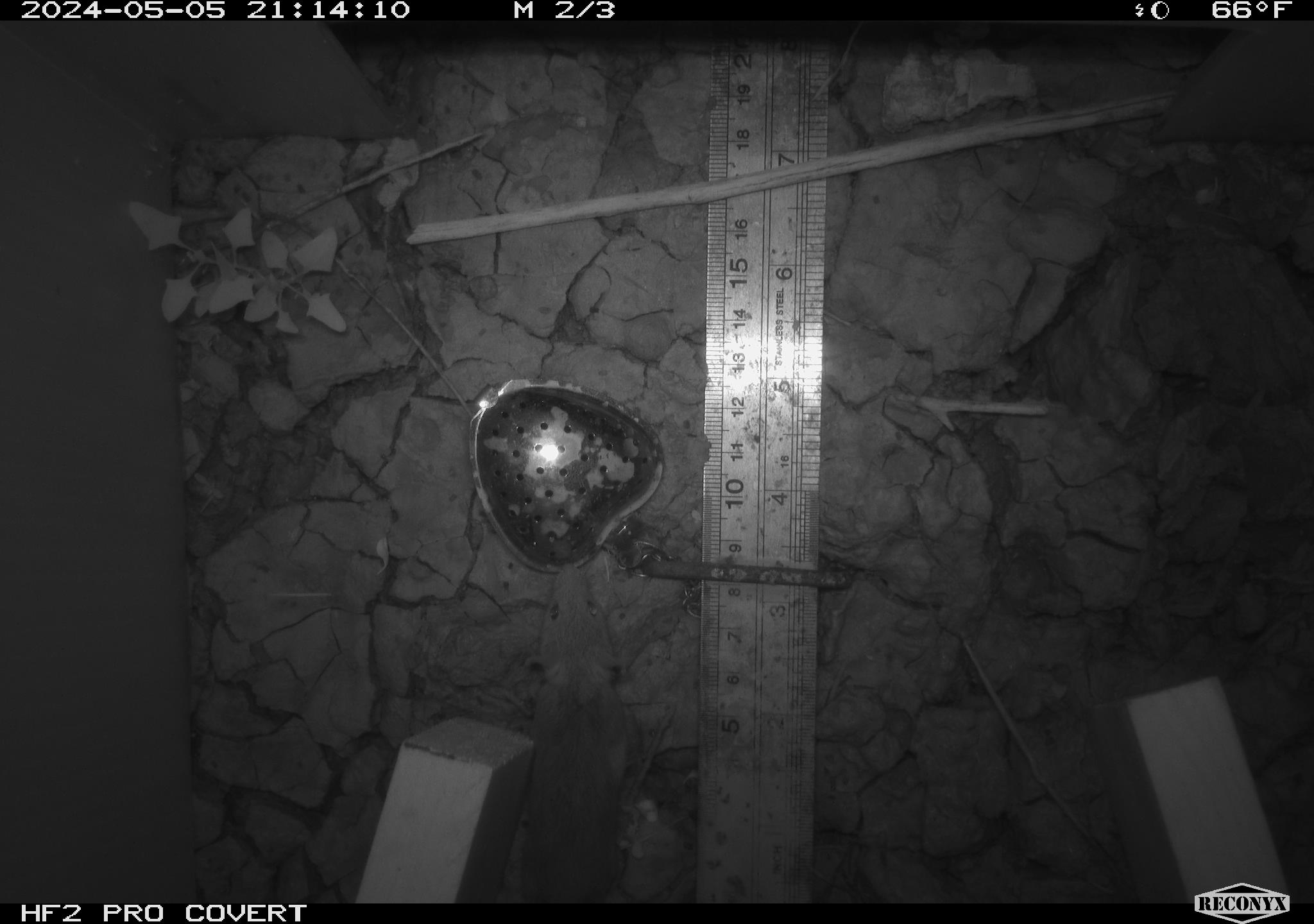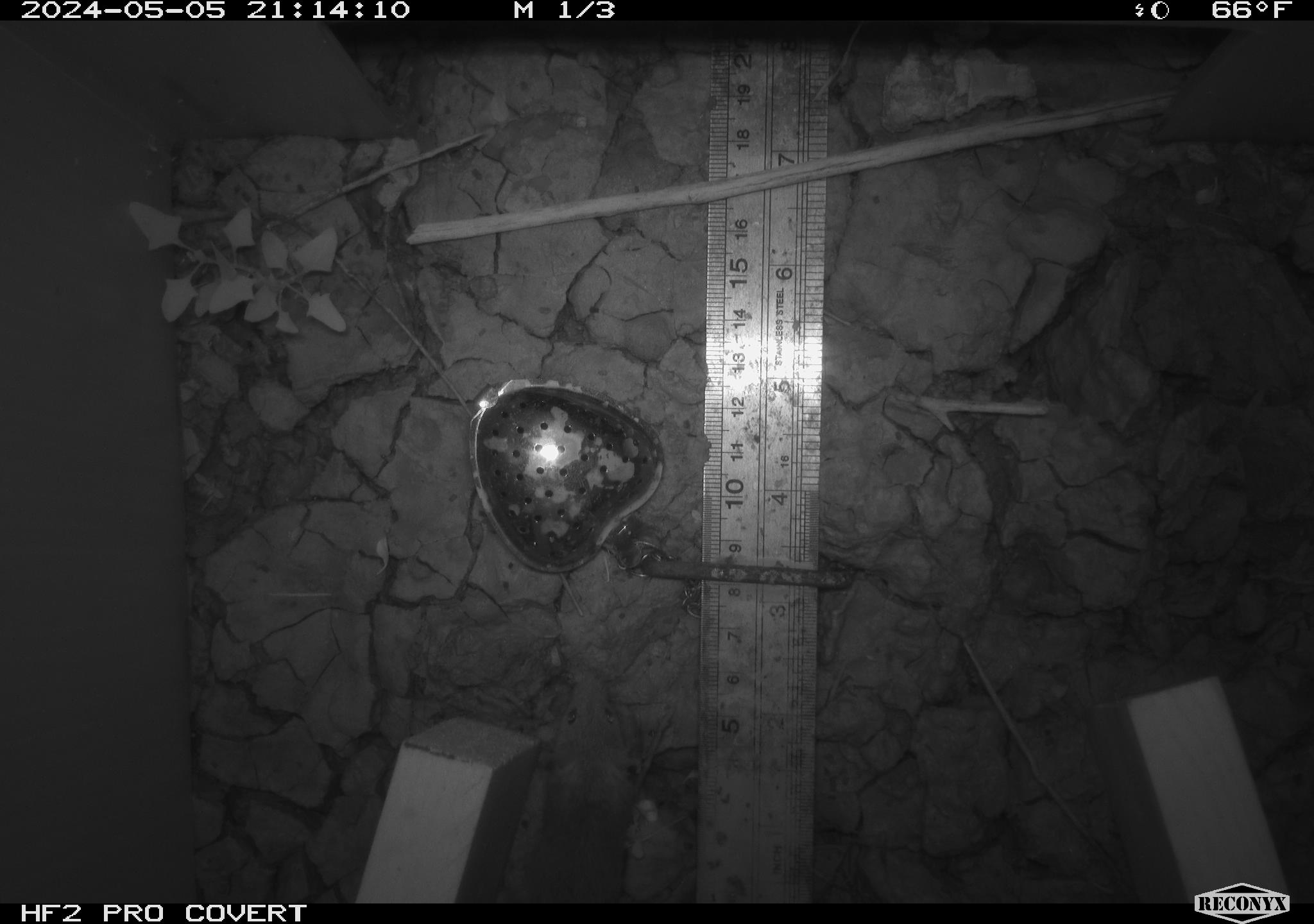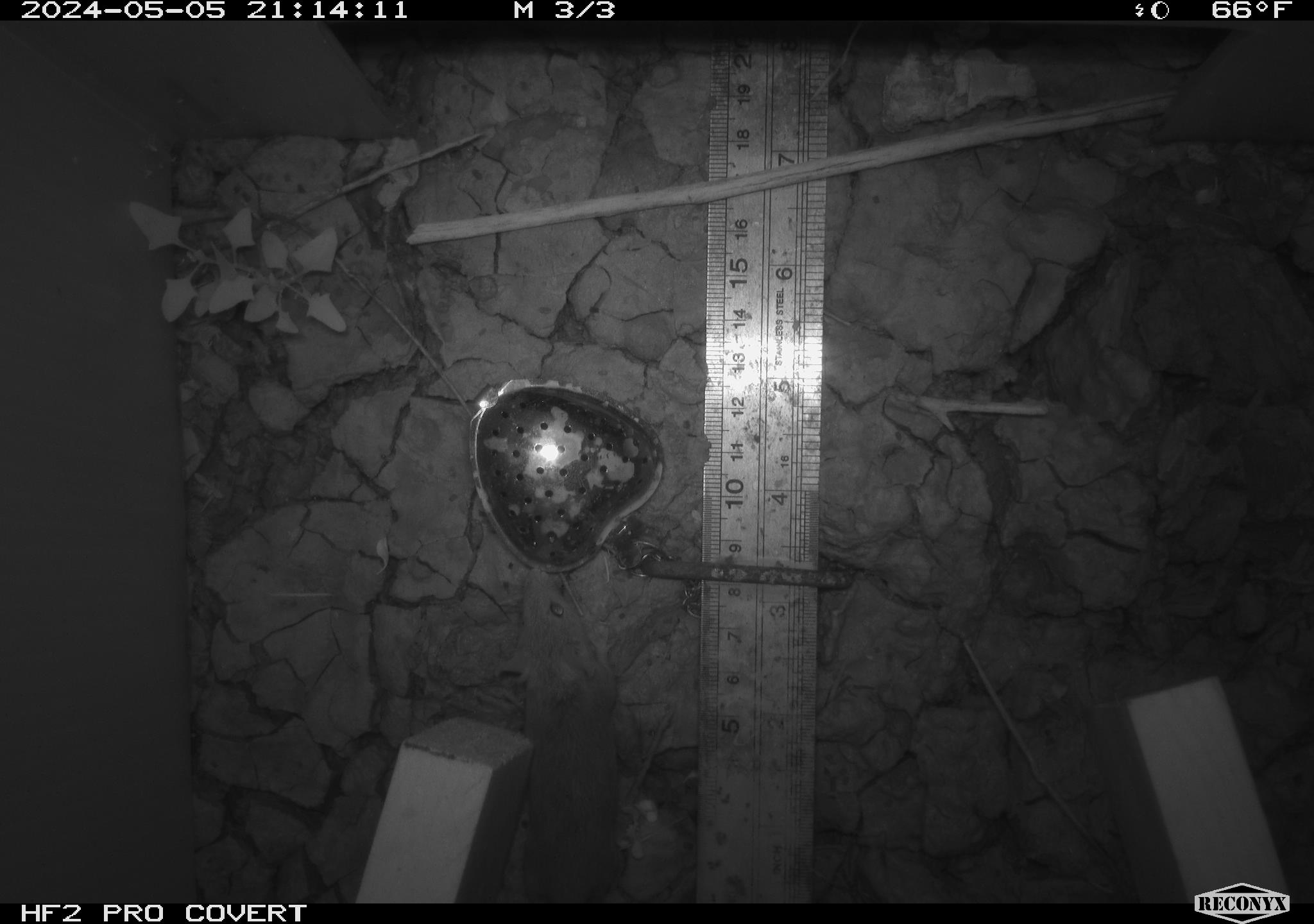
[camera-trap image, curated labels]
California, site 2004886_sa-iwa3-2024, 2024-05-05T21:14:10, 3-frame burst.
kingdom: Animalia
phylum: Chordata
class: Mammalia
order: Rodentia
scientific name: Rodentia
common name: mouse species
Mouse species (Rodentia).